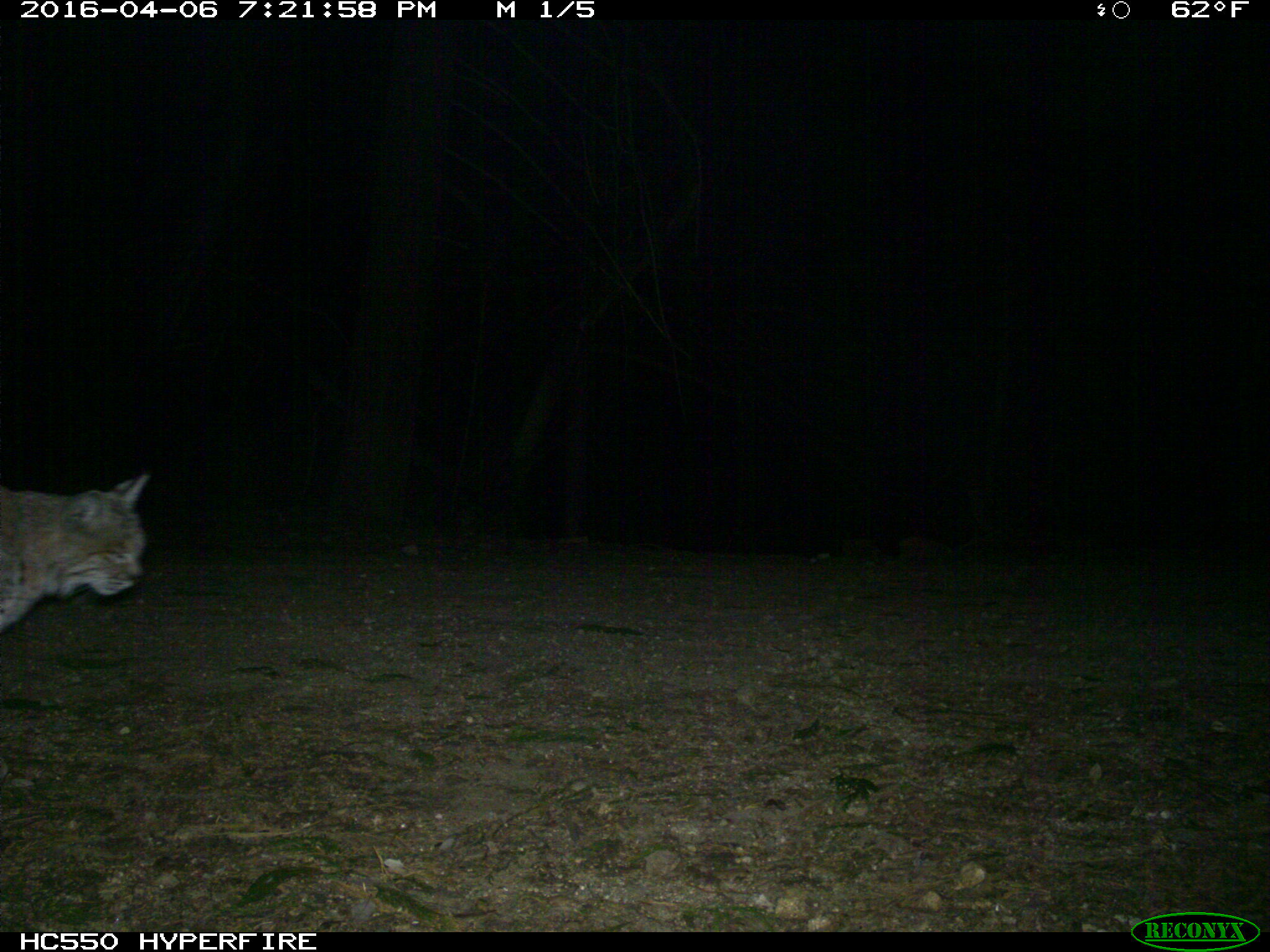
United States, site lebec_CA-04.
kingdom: Animalia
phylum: Chordata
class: Mammalia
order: Carnivora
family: Felidae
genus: Lynx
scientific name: Lynx rufus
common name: bobcat